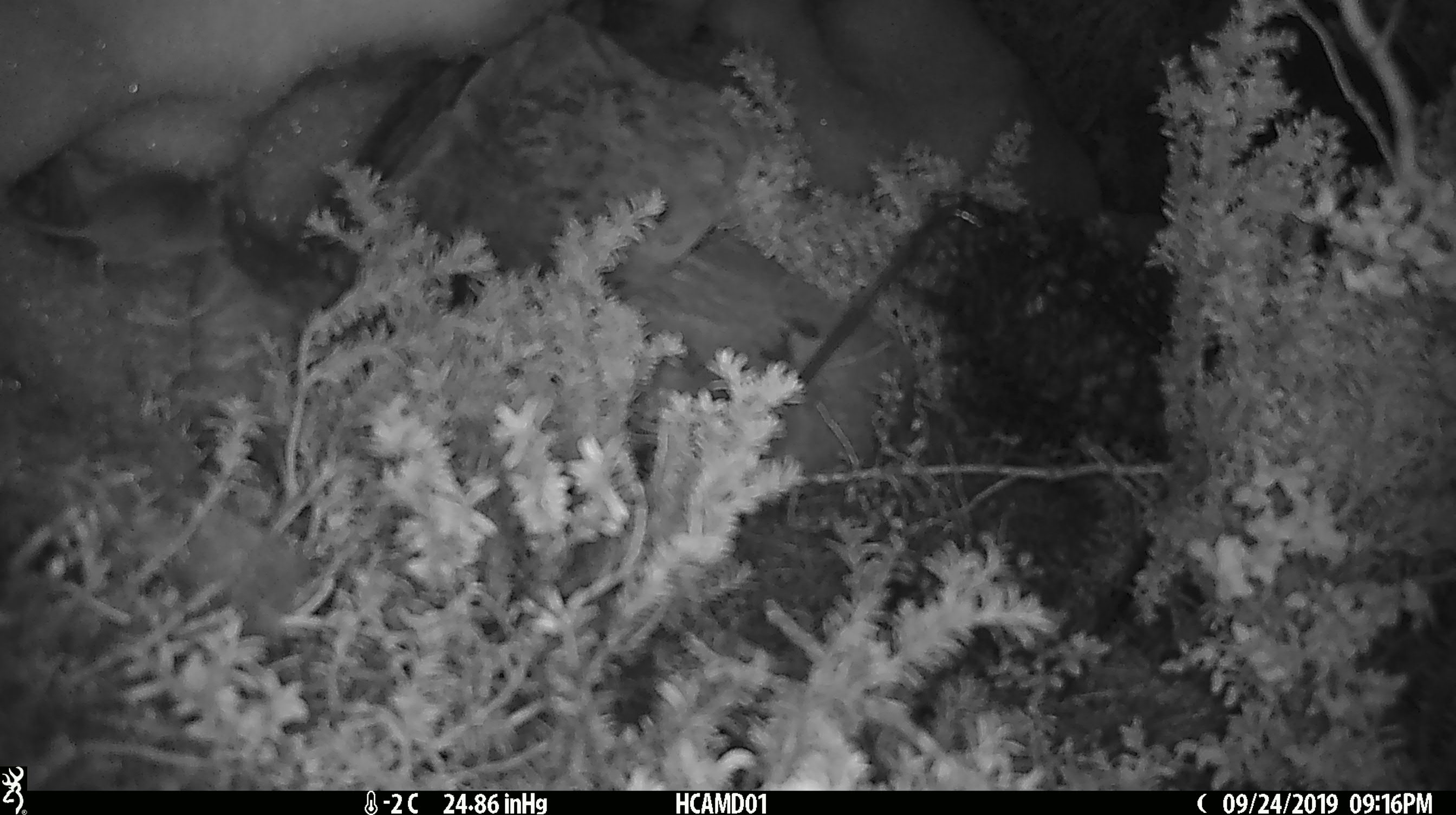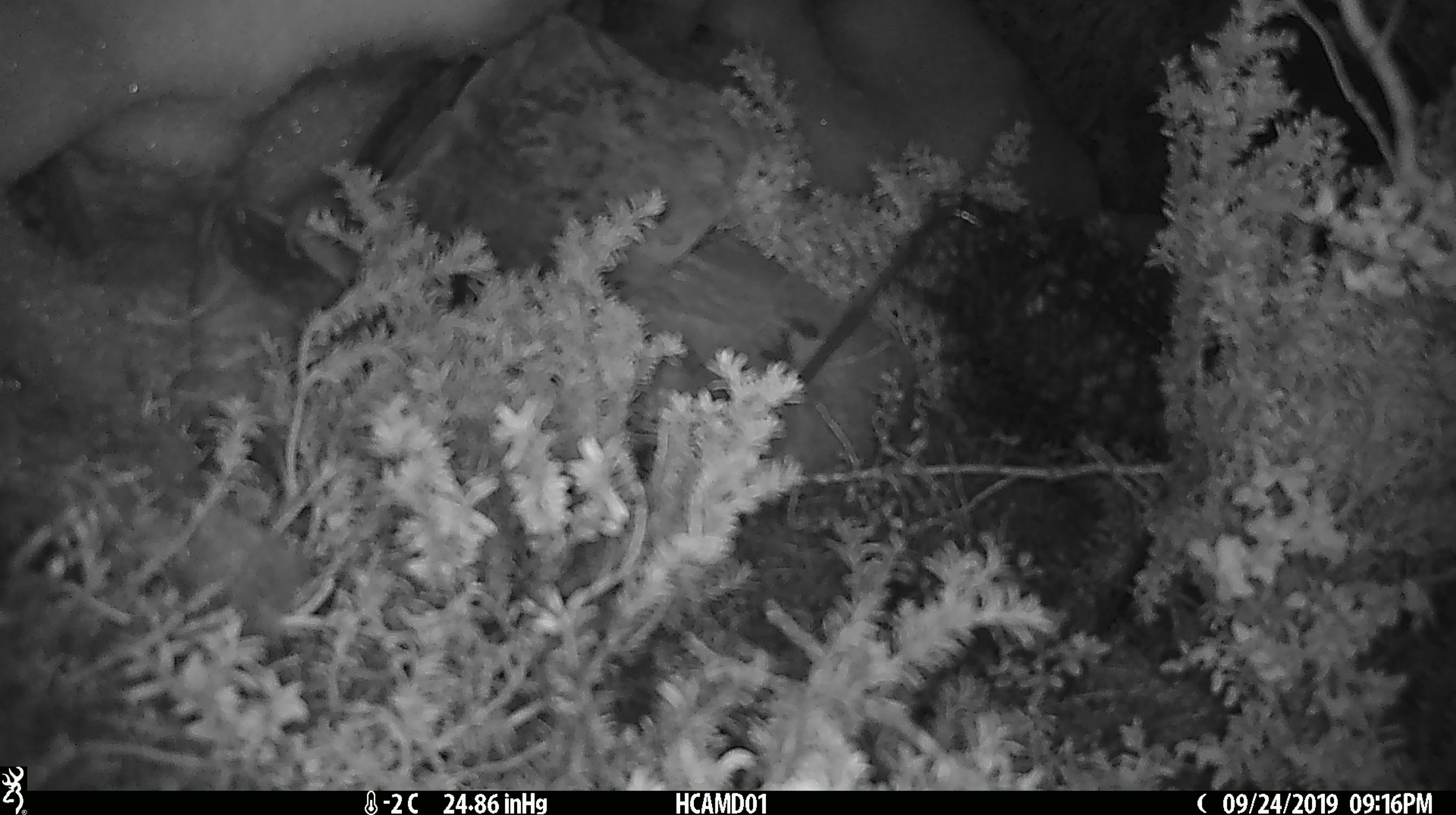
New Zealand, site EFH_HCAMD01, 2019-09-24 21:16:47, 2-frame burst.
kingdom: Animalia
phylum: Chordata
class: Mammalia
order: Rodentia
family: Muridae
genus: Mus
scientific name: Mus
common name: mouse